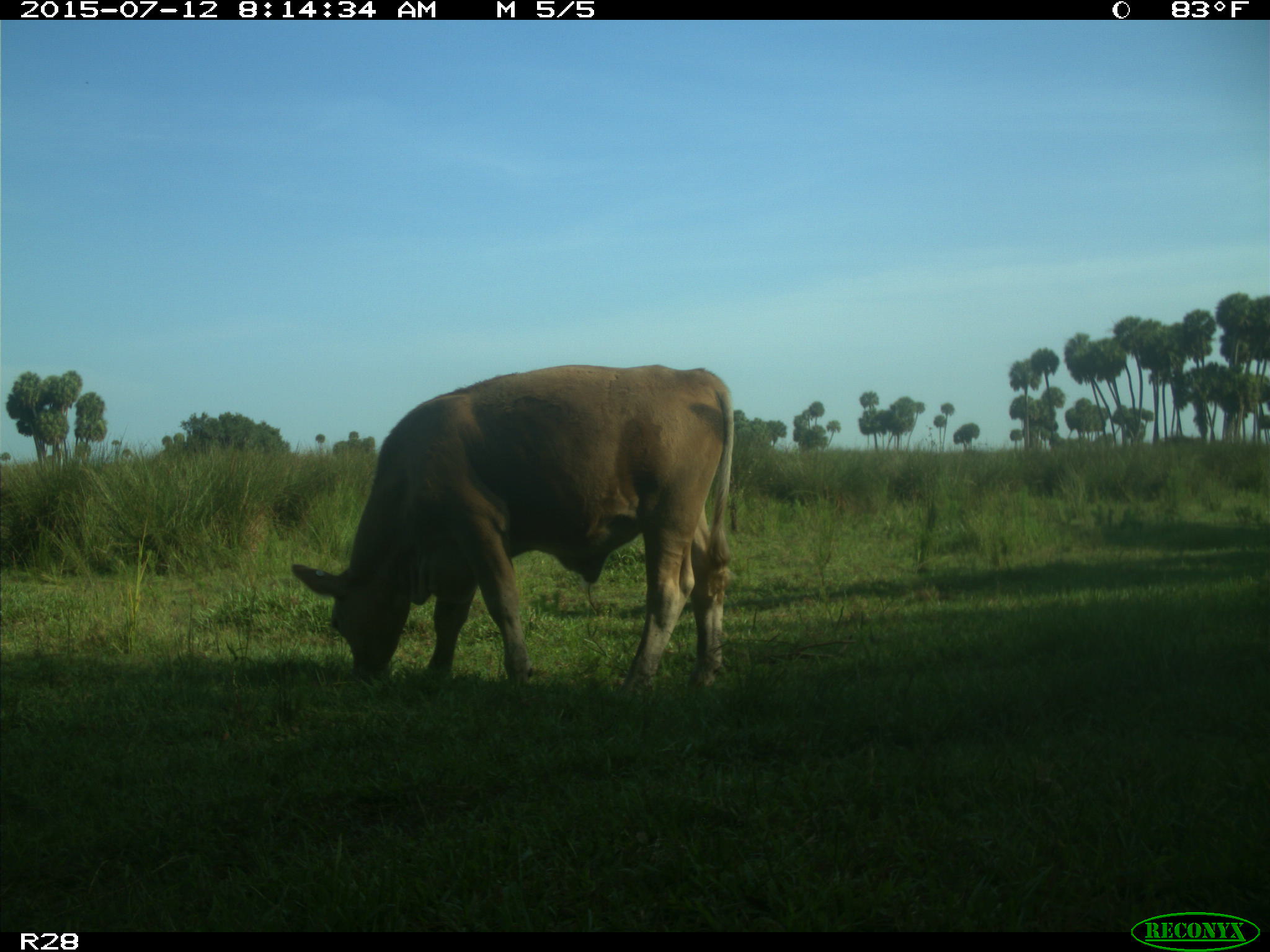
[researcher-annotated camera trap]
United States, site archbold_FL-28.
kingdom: Animalia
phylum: Chordata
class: Mammalia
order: Artiodactyla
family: Bovidae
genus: Bos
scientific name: Bos taurus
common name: domestic cow